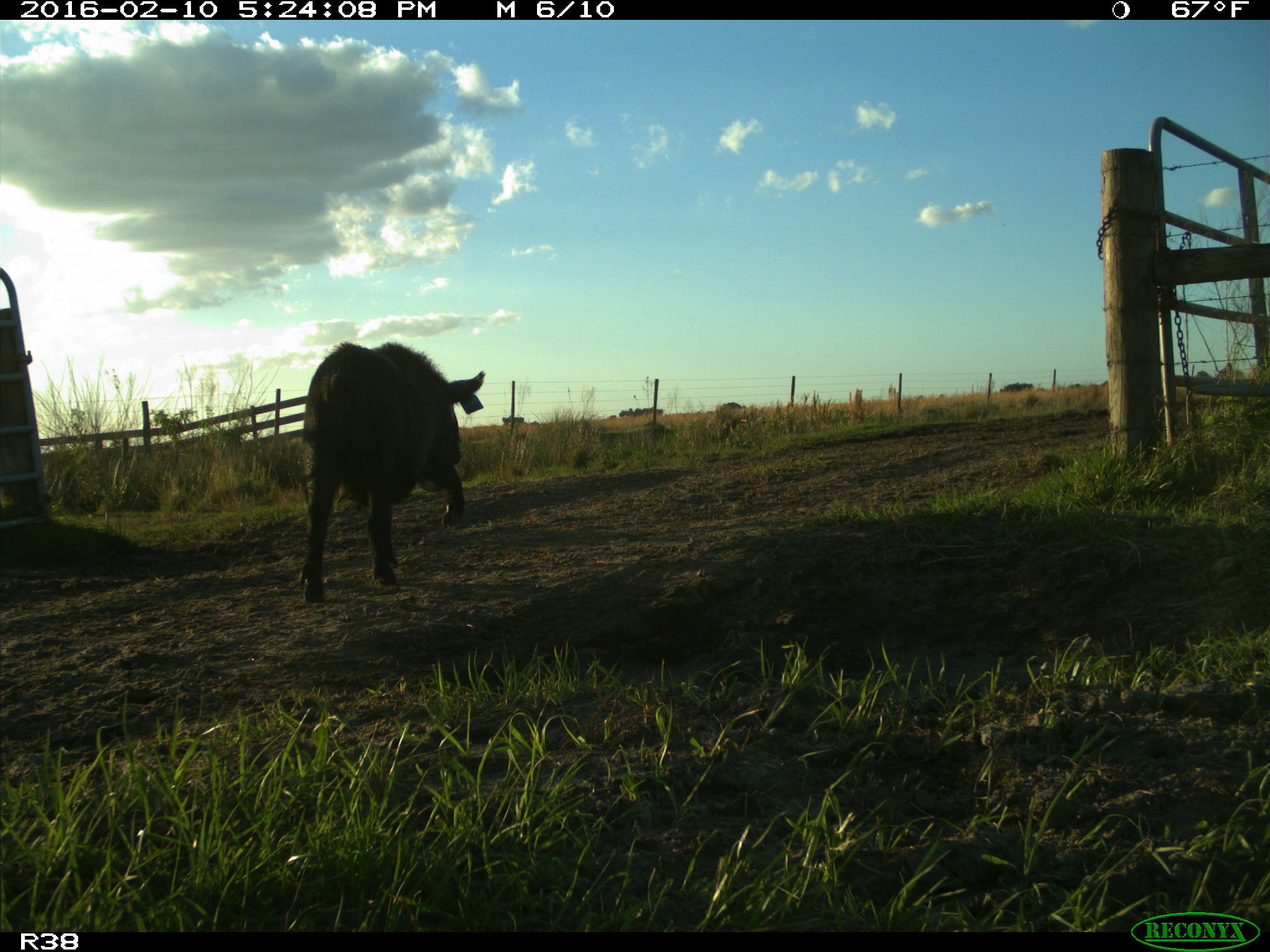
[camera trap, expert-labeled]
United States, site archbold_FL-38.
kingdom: Animalia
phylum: Chordata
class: Mammalia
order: Artiodactyla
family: Suidae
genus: Sus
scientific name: Sus scrofa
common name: wild boar